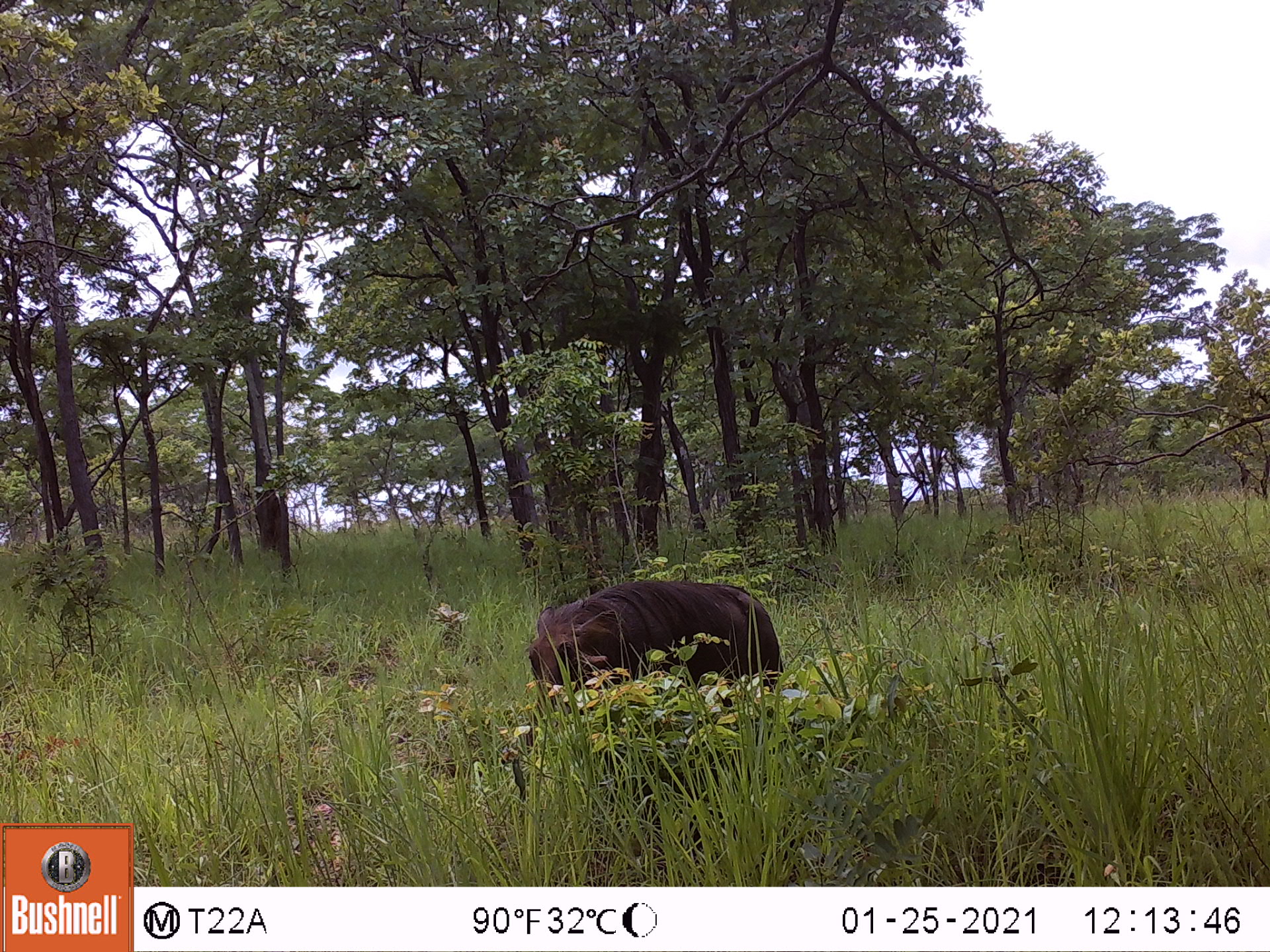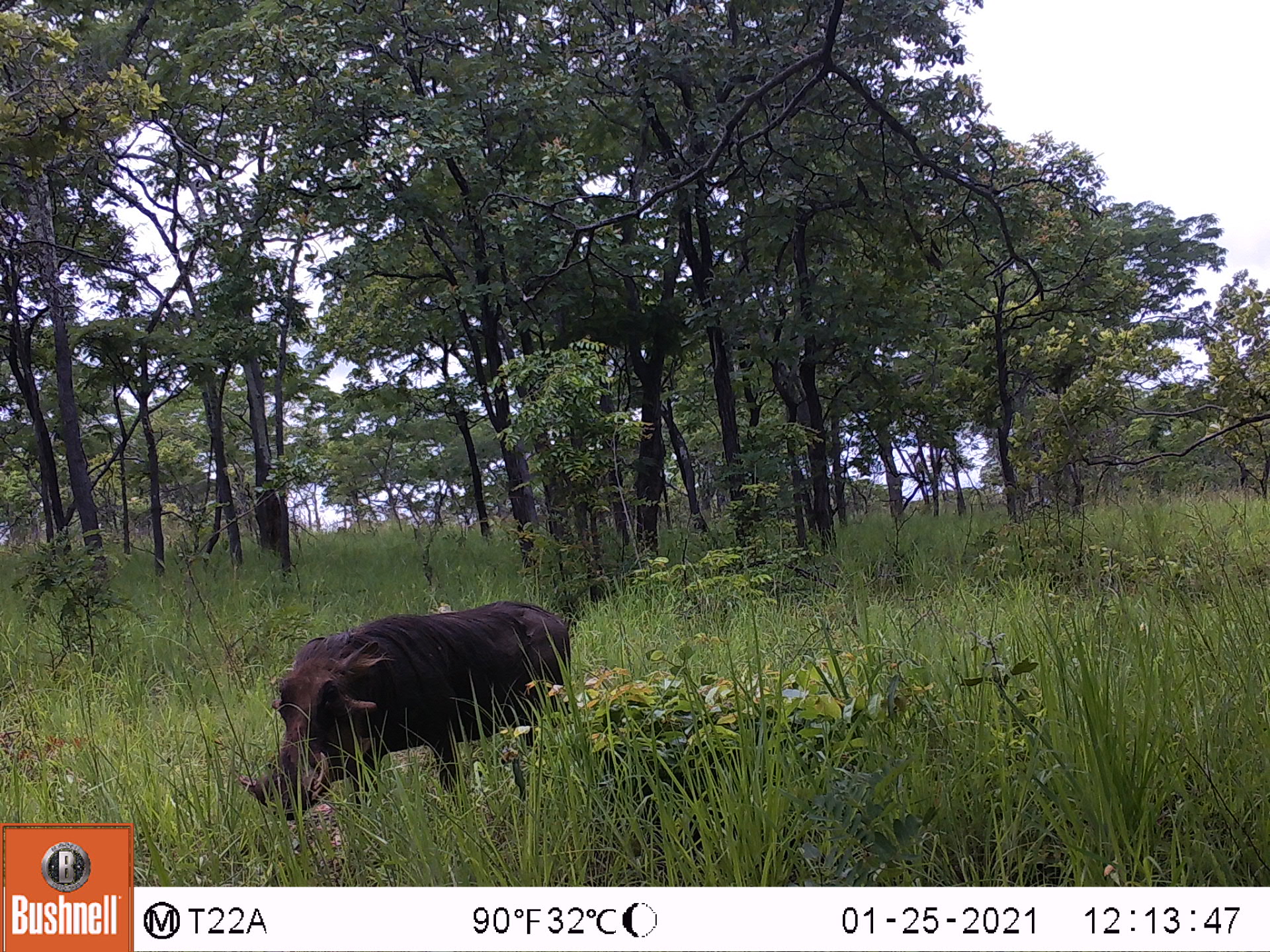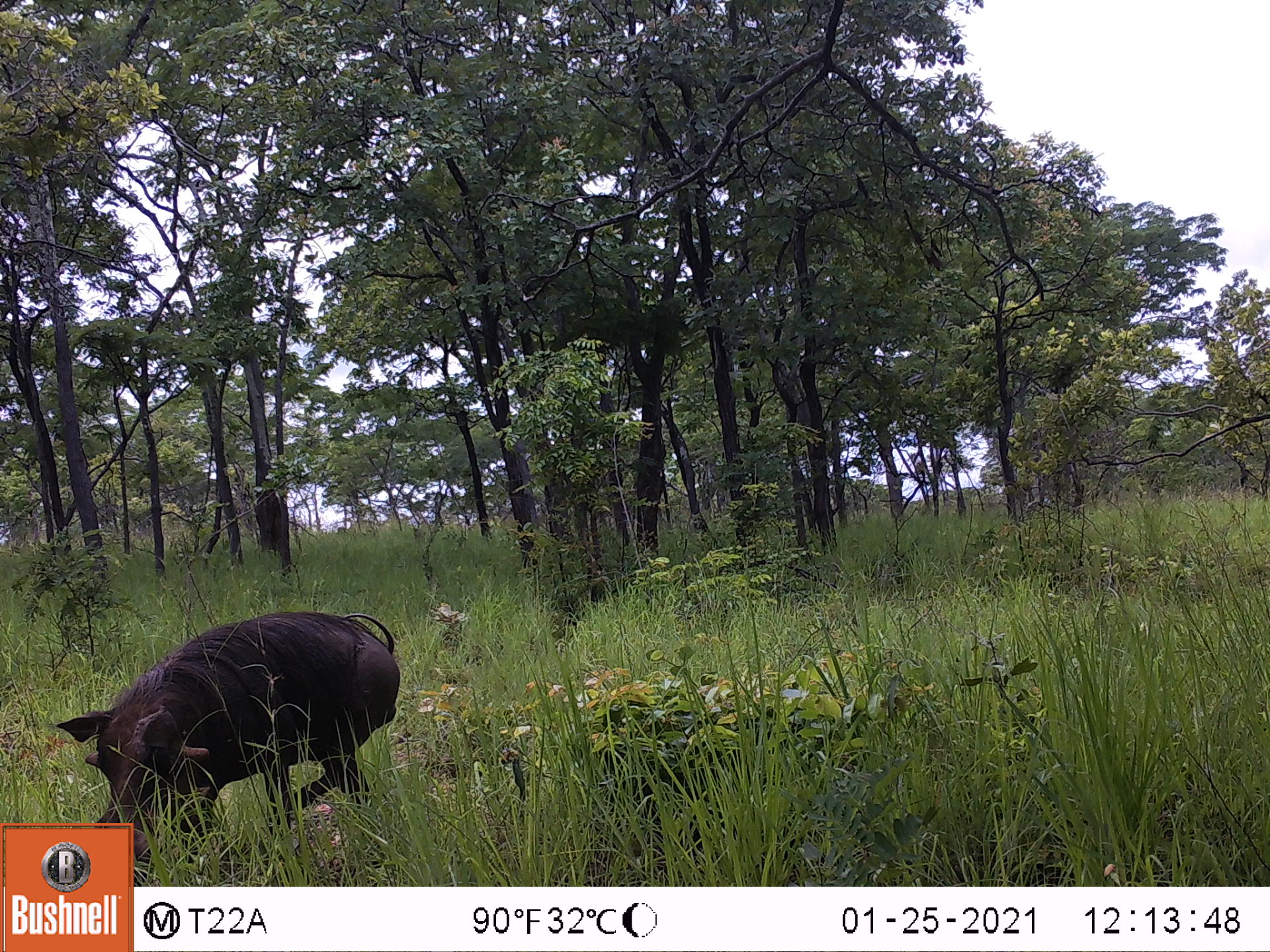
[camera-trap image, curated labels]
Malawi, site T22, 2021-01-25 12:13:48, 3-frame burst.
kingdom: Animalia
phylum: Chordata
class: Mammalia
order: Artiodactyla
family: Suidae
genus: Phacochoerus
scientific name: Phacochoerus africanus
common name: common warthog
Common warthog (Phacochoerus africanus), count 1.